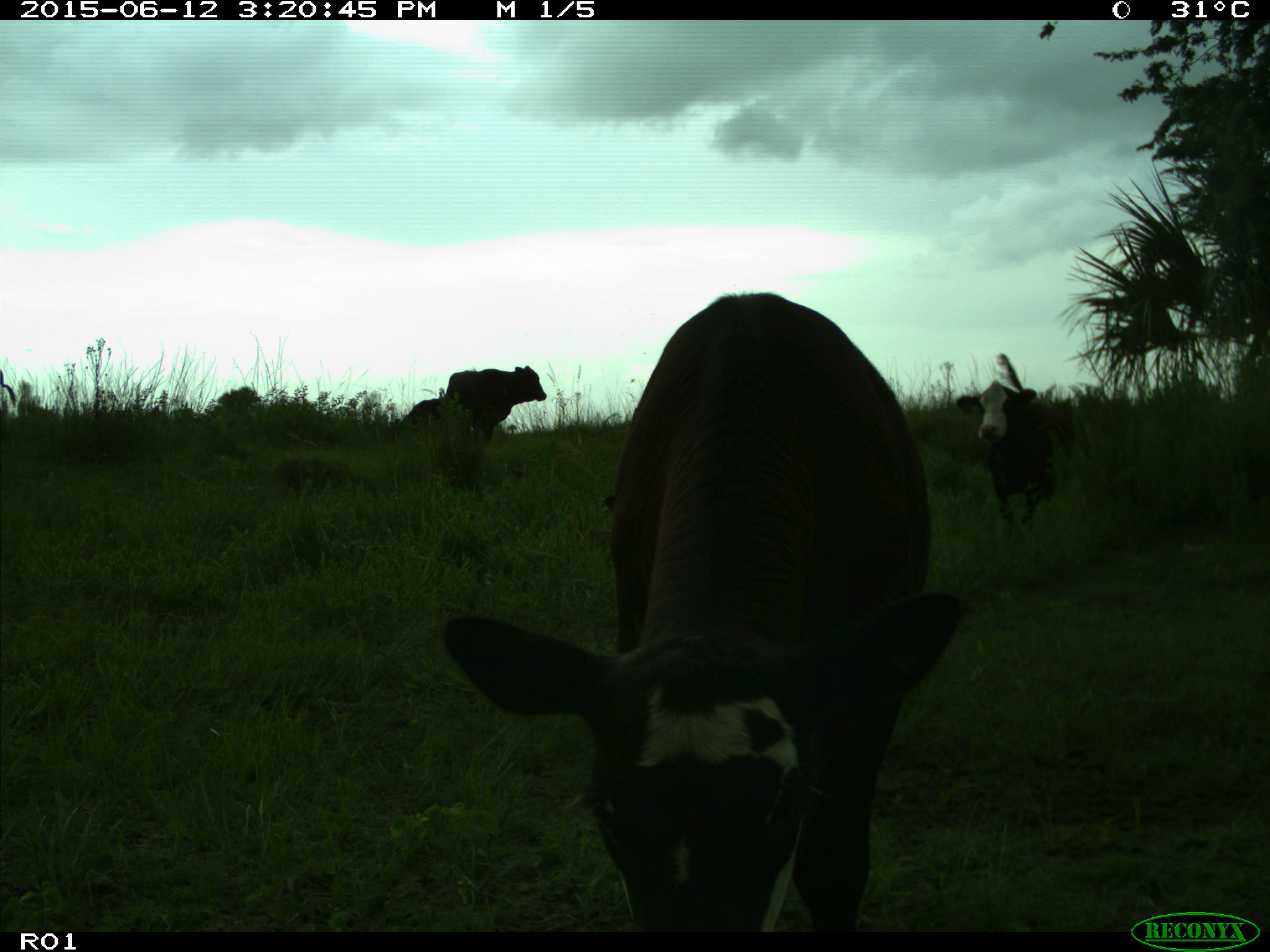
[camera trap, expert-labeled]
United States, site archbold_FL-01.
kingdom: Animalia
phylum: Chordata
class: Mammalia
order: Artiodactyla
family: Bovidae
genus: Bos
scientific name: Bos taurus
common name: domestic cow